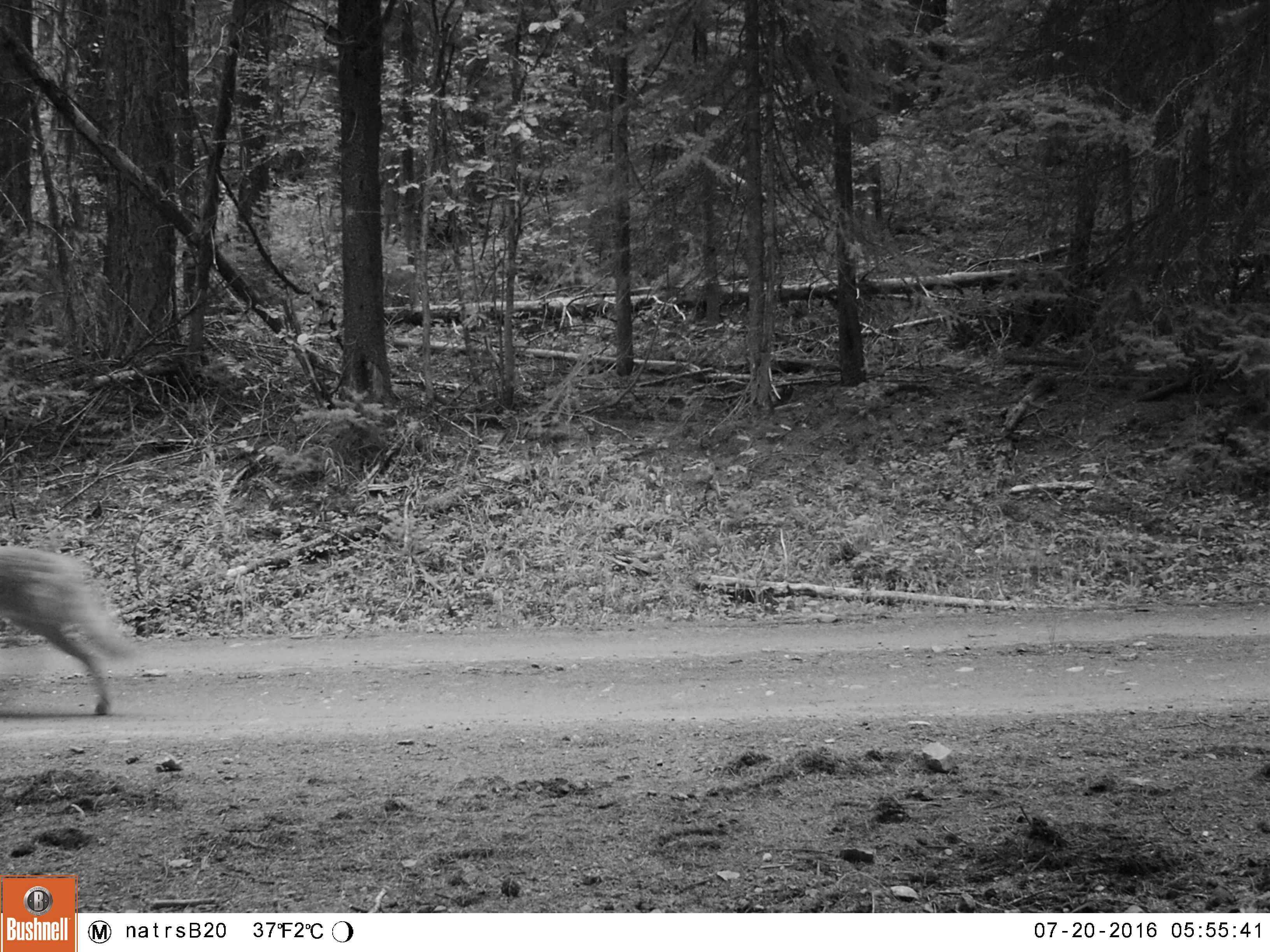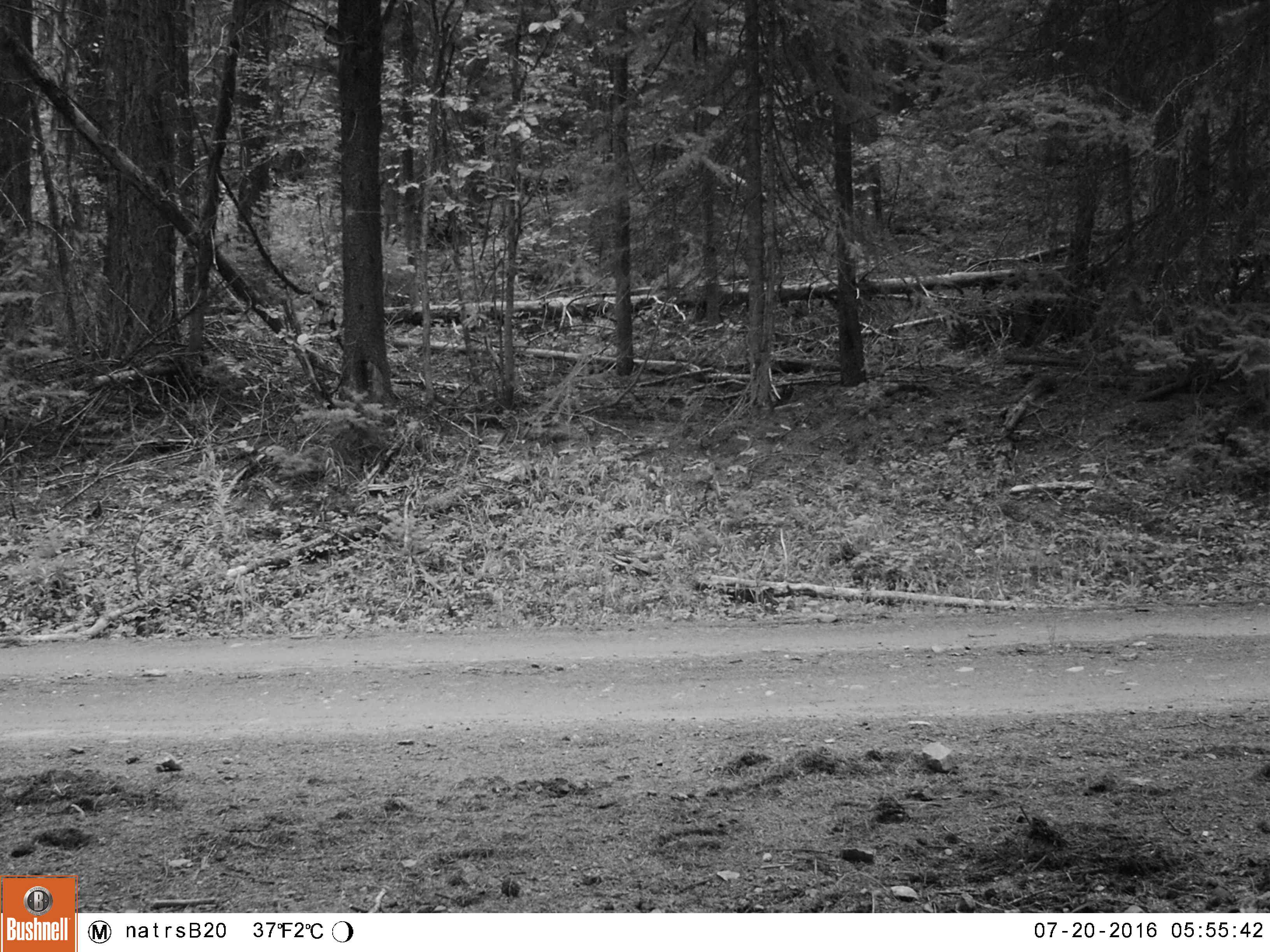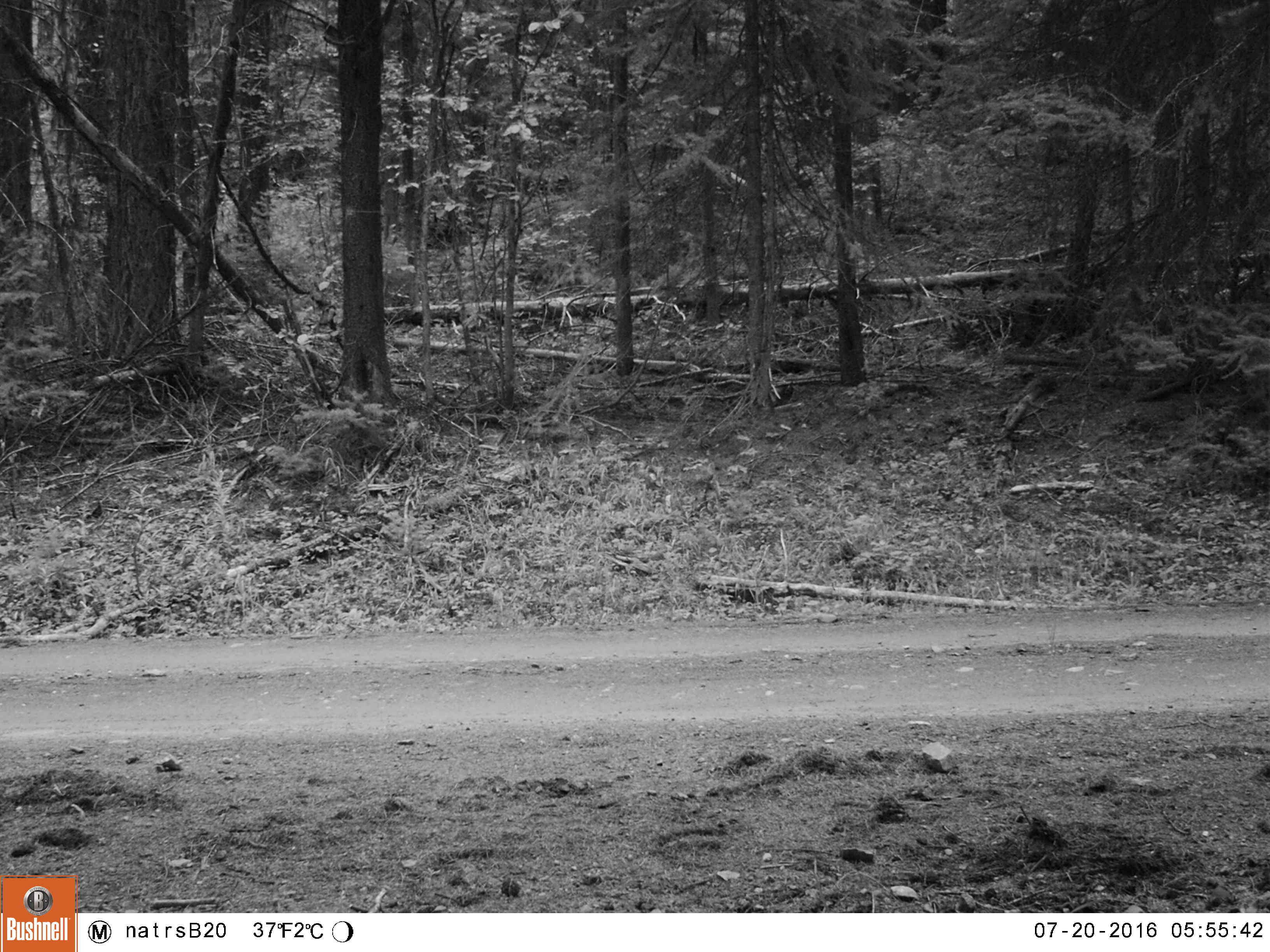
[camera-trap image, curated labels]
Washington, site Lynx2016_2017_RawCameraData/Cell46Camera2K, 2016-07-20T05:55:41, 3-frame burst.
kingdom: Animalia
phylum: Chordata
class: Mammalia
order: Carnivora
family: Canidae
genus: Canis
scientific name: Canis latrans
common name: coyote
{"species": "Canis latrans (coyote)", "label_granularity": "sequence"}